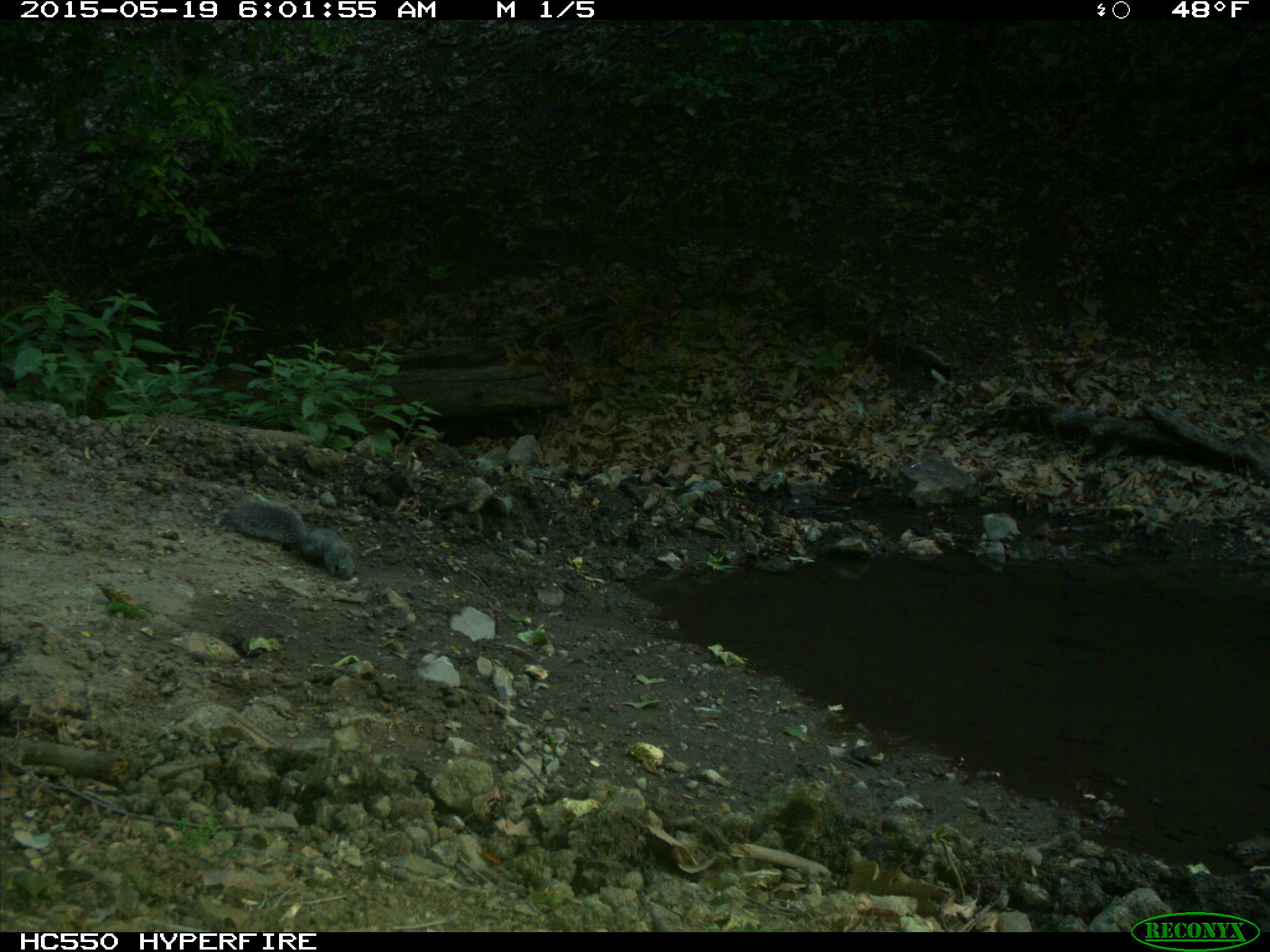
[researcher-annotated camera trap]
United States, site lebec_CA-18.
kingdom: Animalia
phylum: Chordata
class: Mammalia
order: Rodentia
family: Sciuridae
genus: Sciurus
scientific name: Sciurus carolinensis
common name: eastern gray squirrel